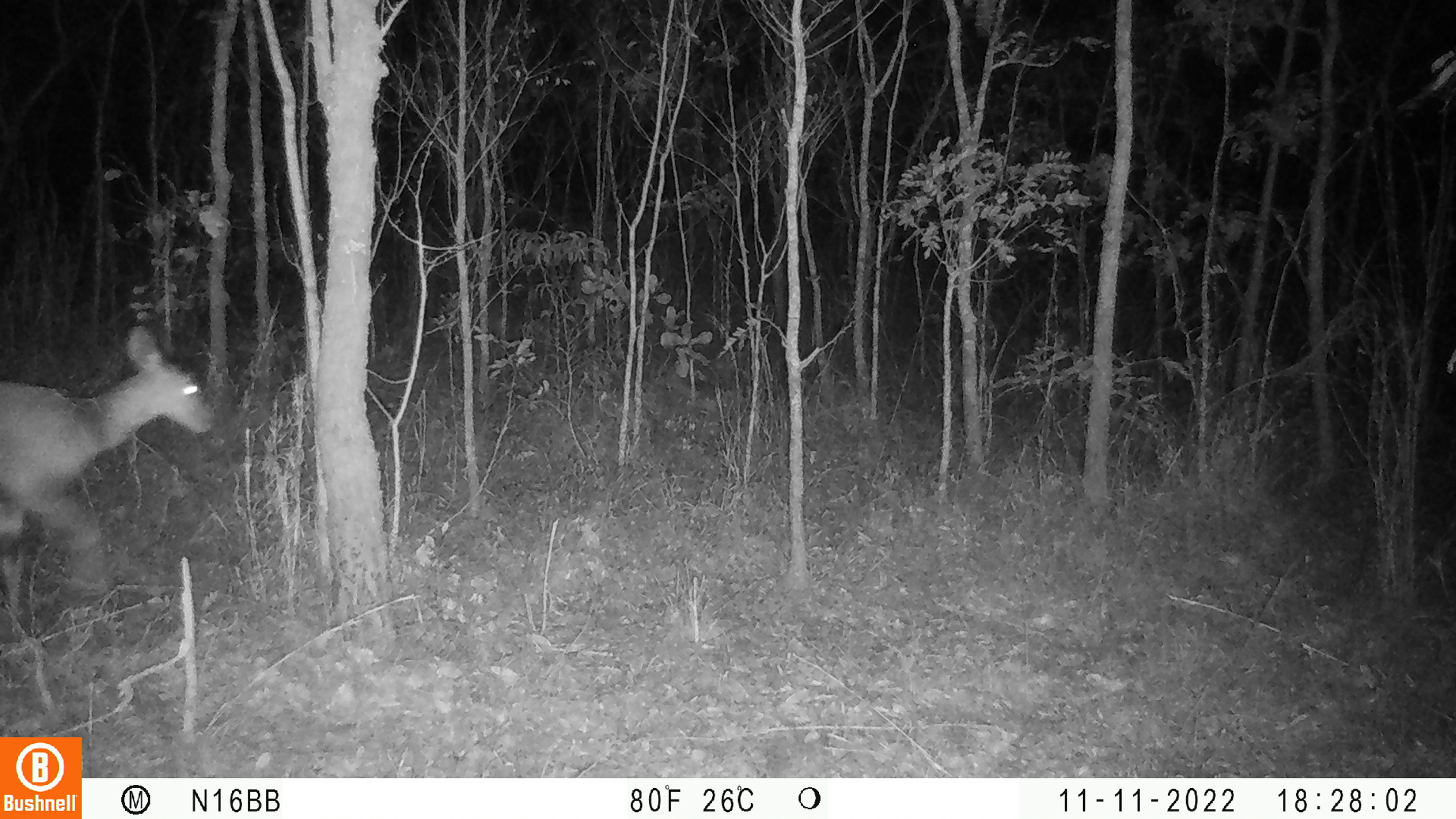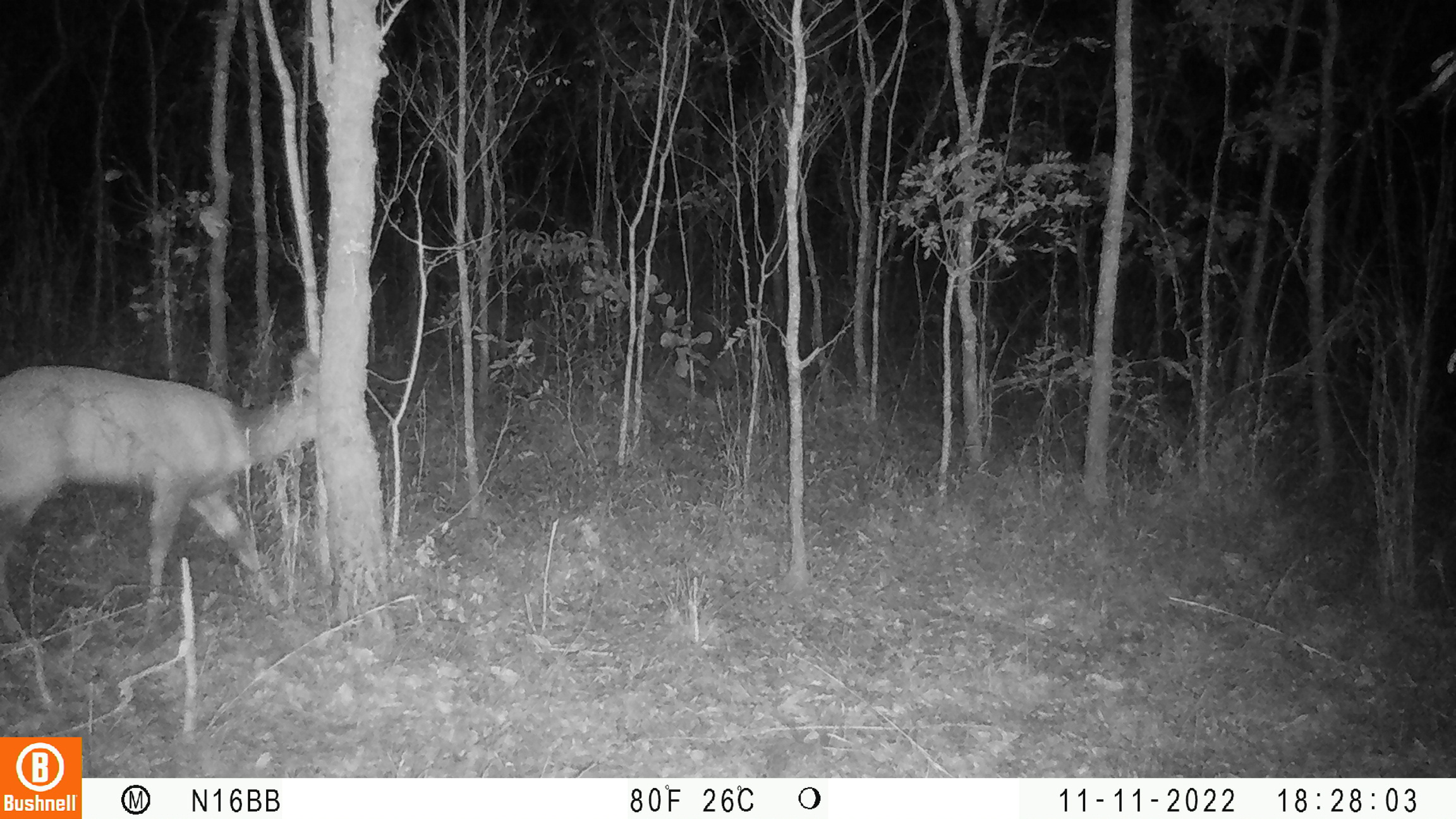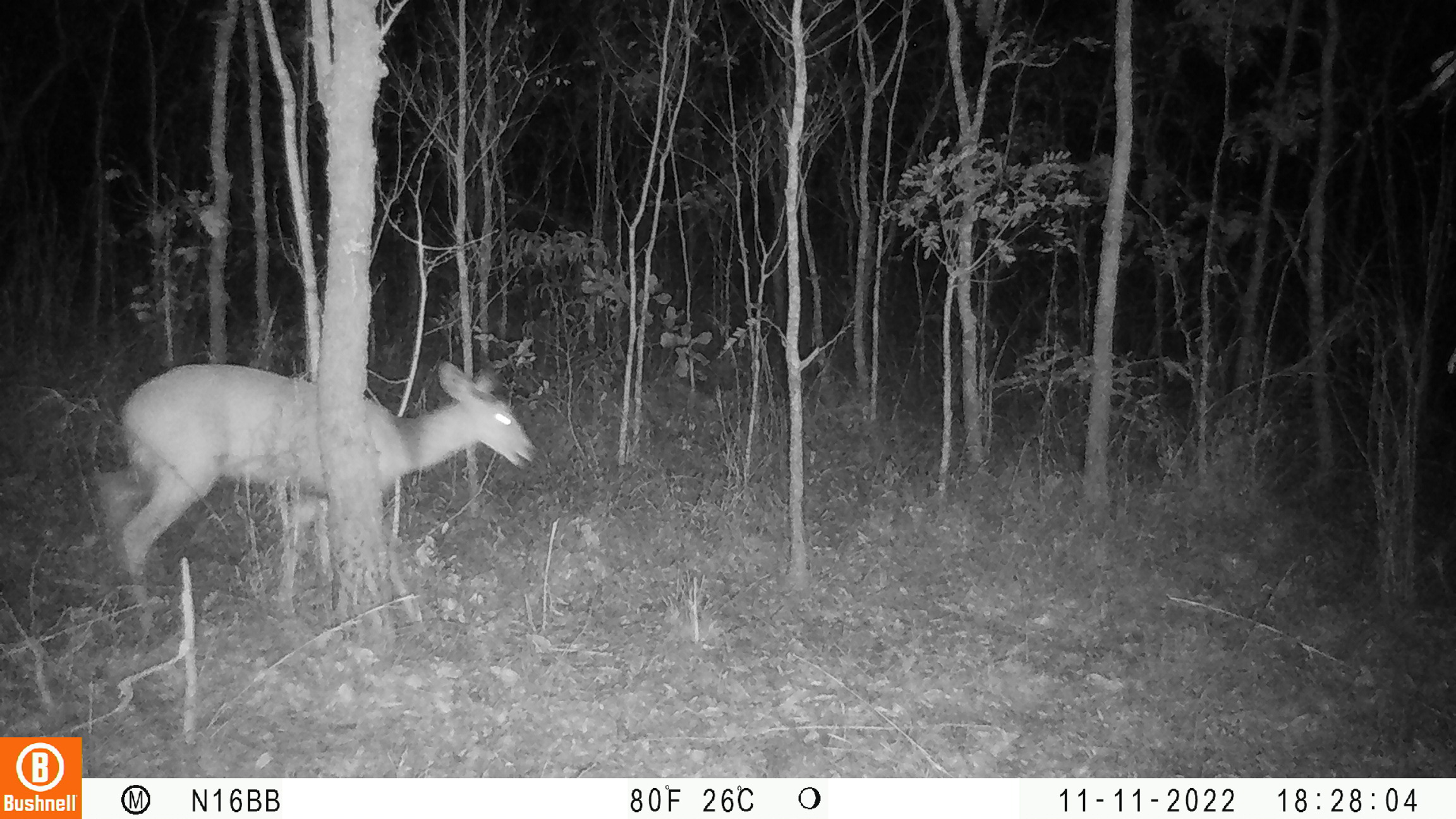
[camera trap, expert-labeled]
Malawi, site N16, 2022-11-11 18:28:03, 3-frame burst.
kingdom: Animalia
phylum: Chordata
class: Mammalia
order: Artiodactyla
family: Bovidae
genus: Tragelaphus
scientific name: Tragelaphus sylvaticus sylvaticus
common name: cape bushbuck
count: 1